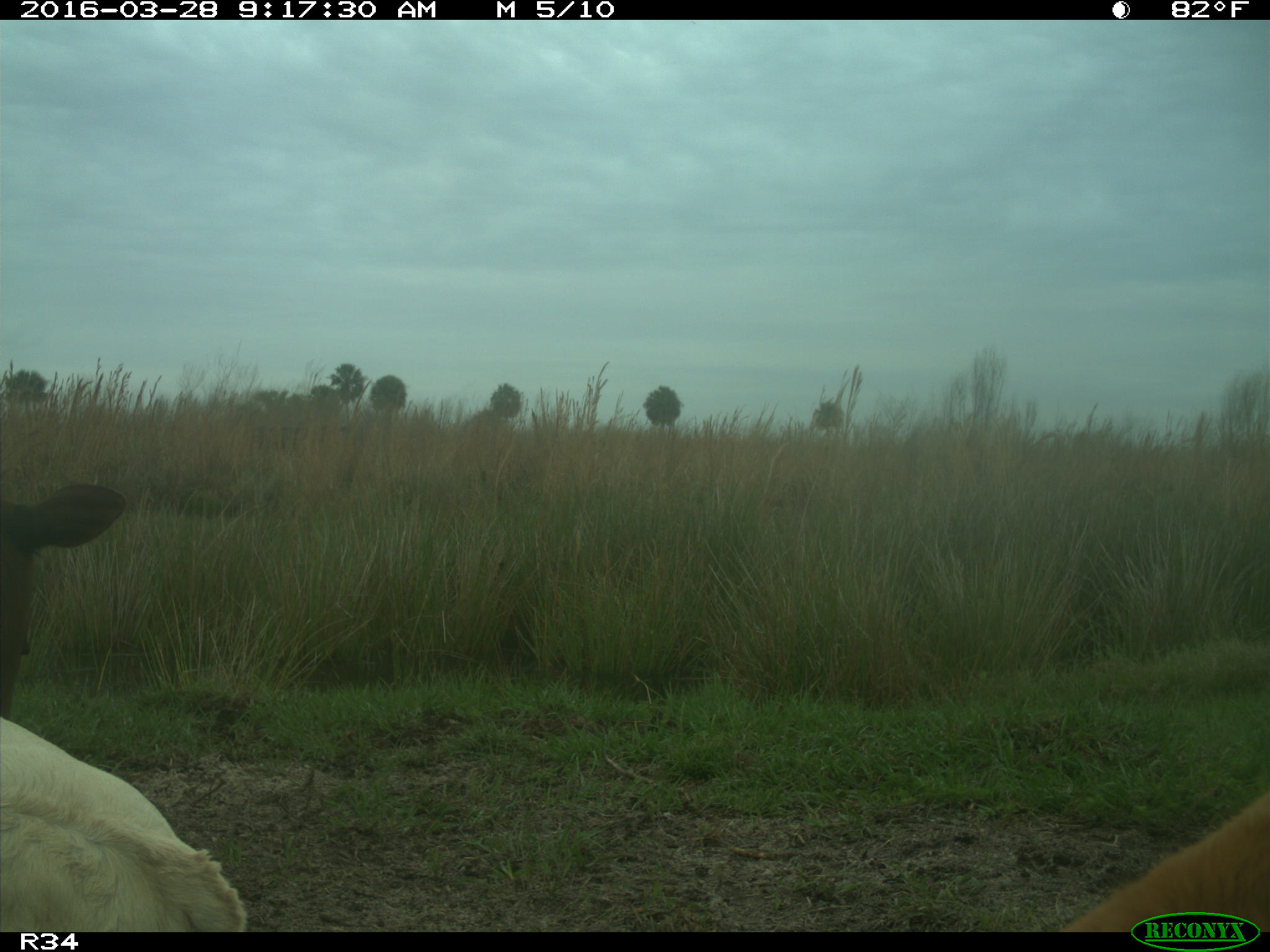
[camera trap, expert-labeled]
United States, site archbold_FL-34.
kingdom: Animalia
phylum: Chordata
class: Mammalia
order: Artiodactyla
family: Bovidae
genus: Bos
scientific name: Bos taurus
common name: domestic cow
Bos taurus (domestic cow).